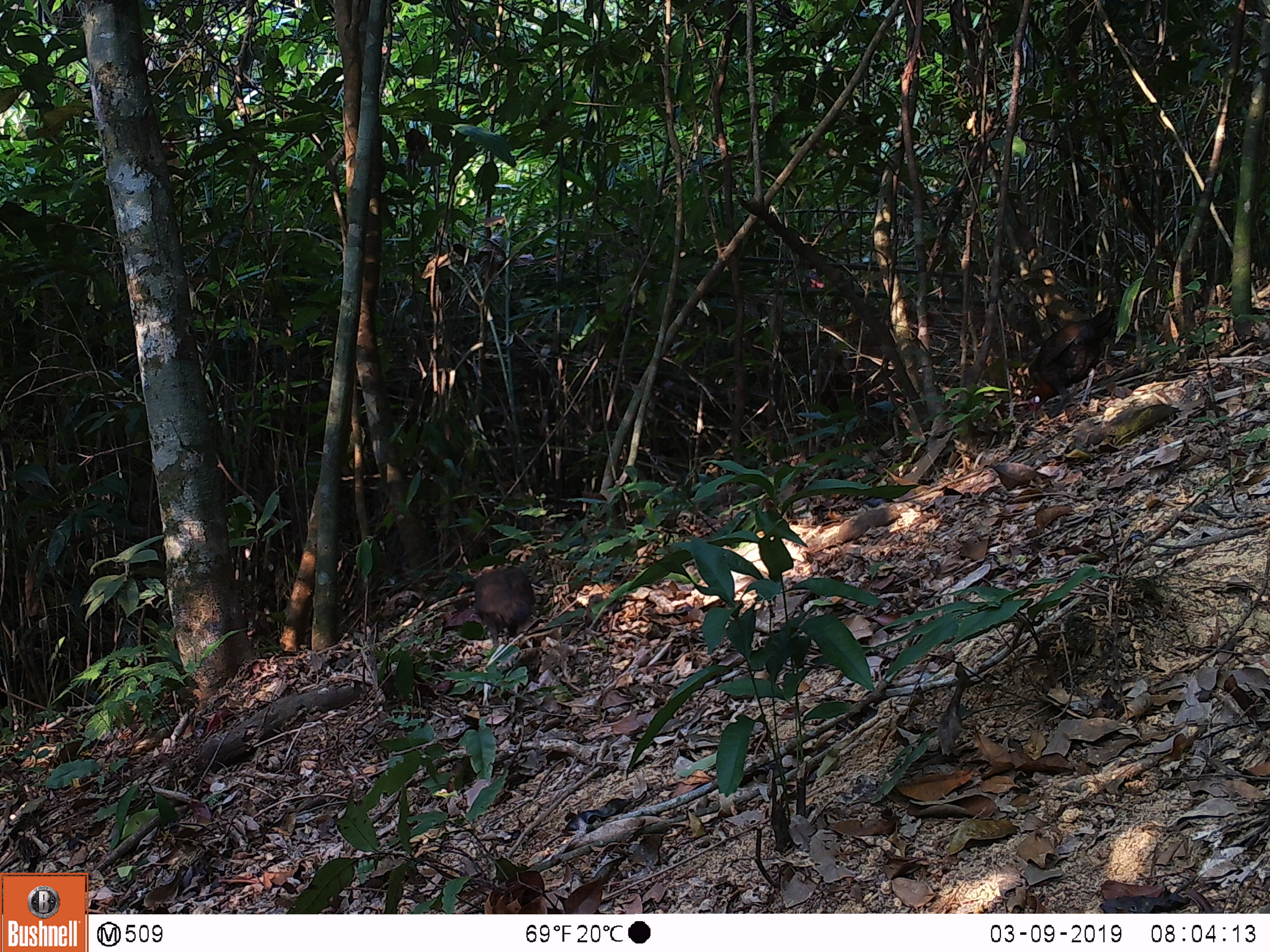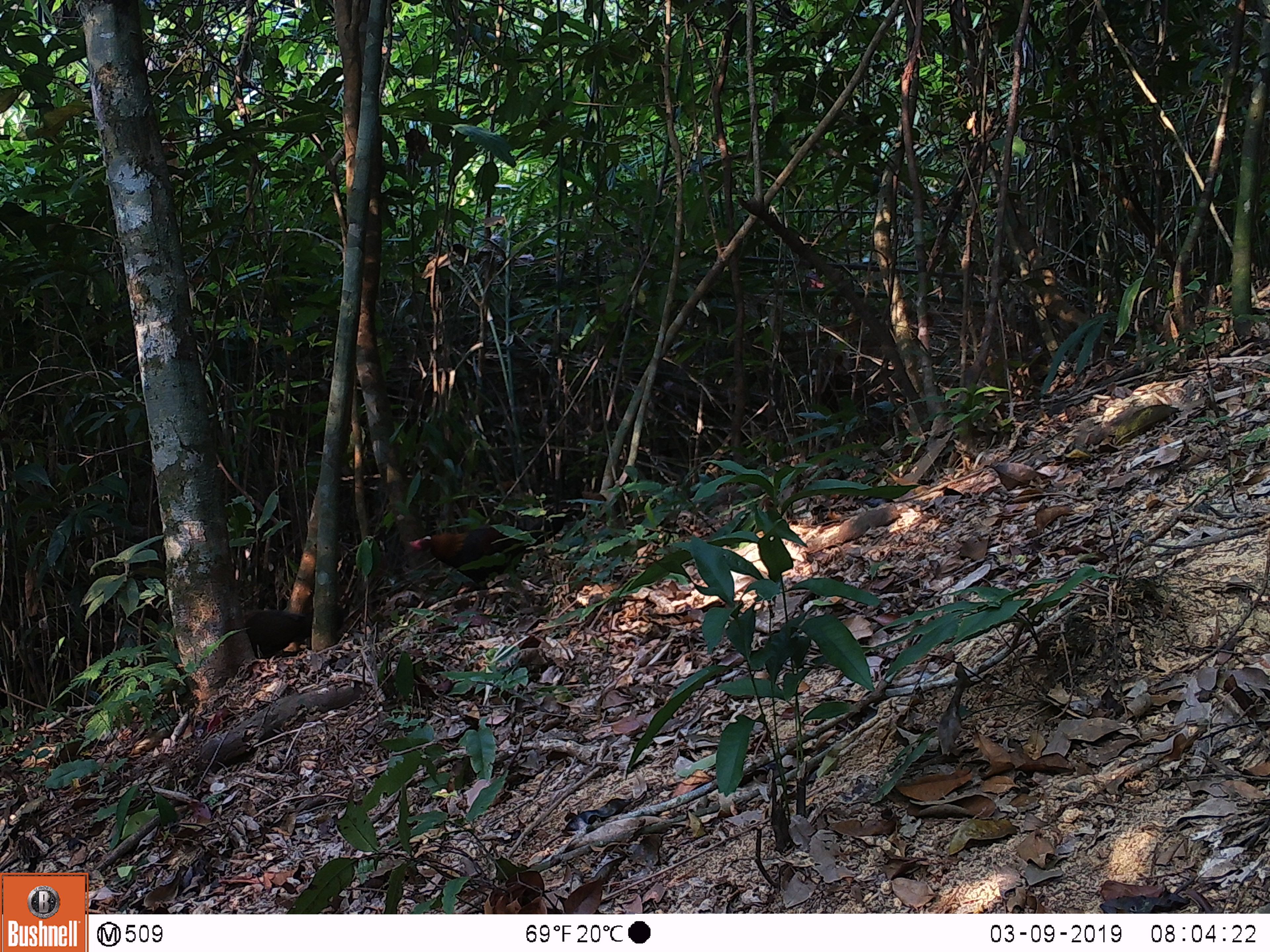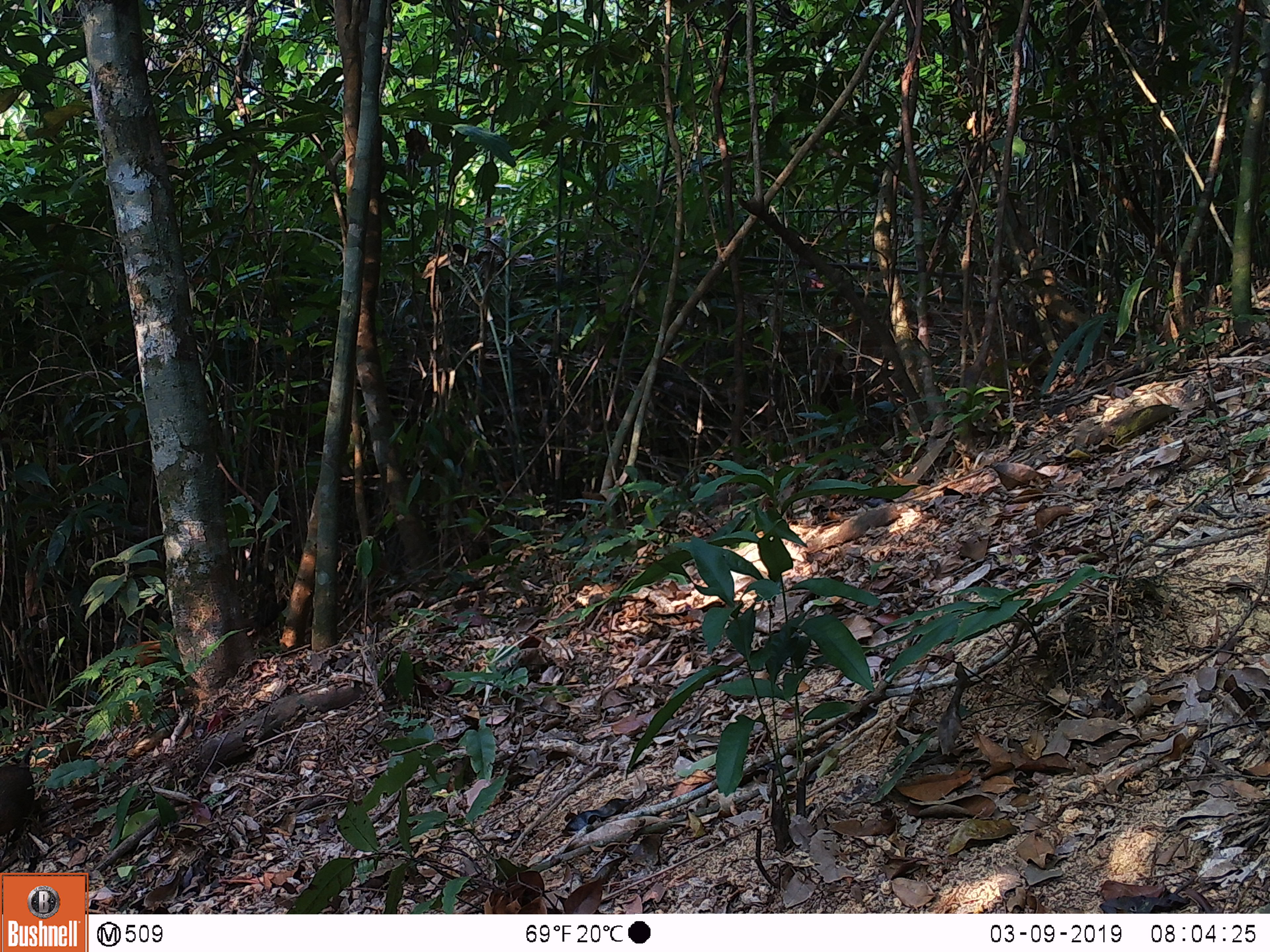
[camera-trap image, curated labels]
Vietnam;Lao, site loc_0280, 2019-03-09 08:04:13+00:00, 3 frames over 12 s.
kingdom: Animalia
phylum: Chordata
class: Aves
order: Galliformes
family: Phasianidae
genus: Gallus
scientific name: Gallus gallus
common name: red junglefowl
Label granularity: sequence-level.